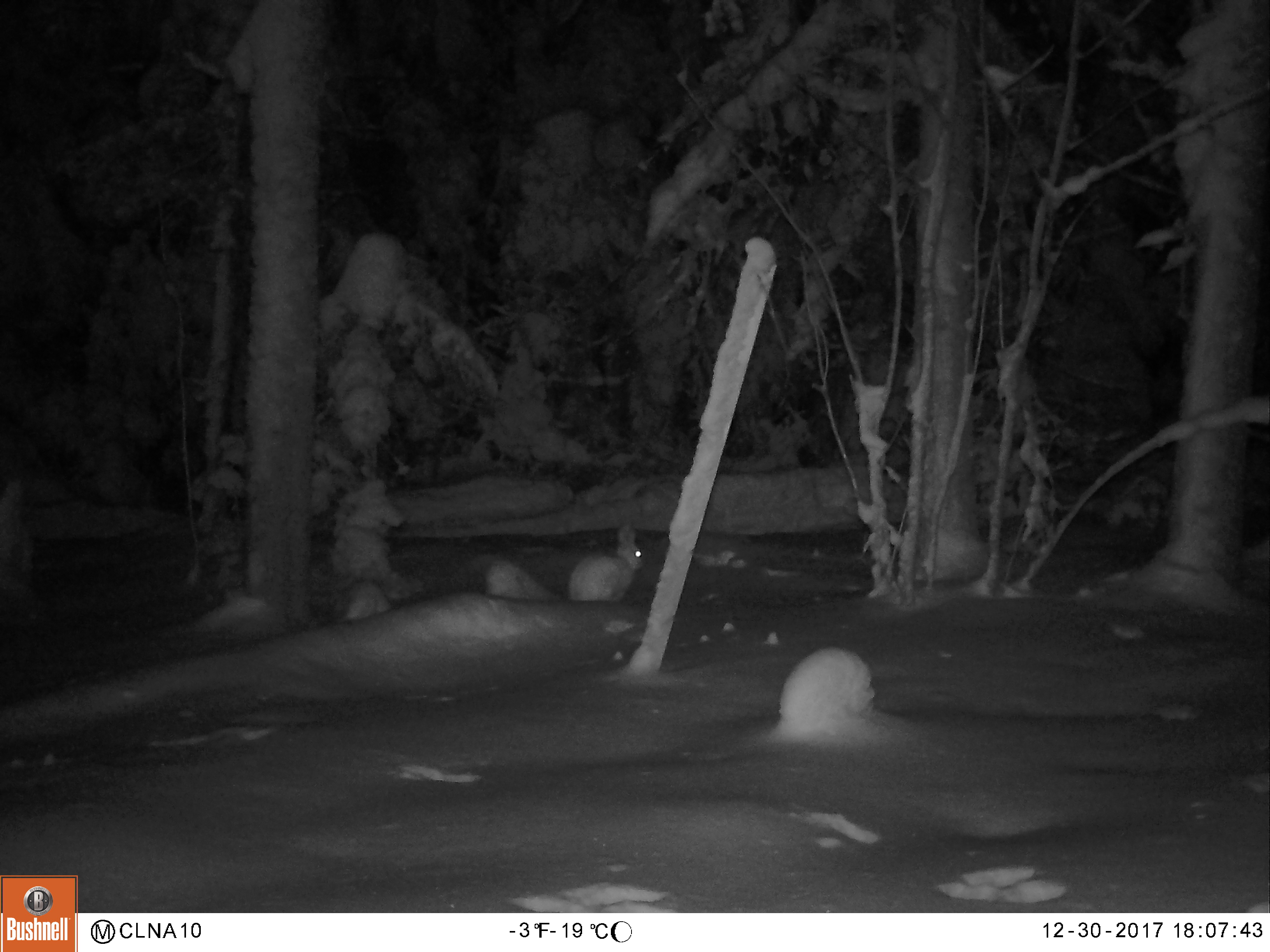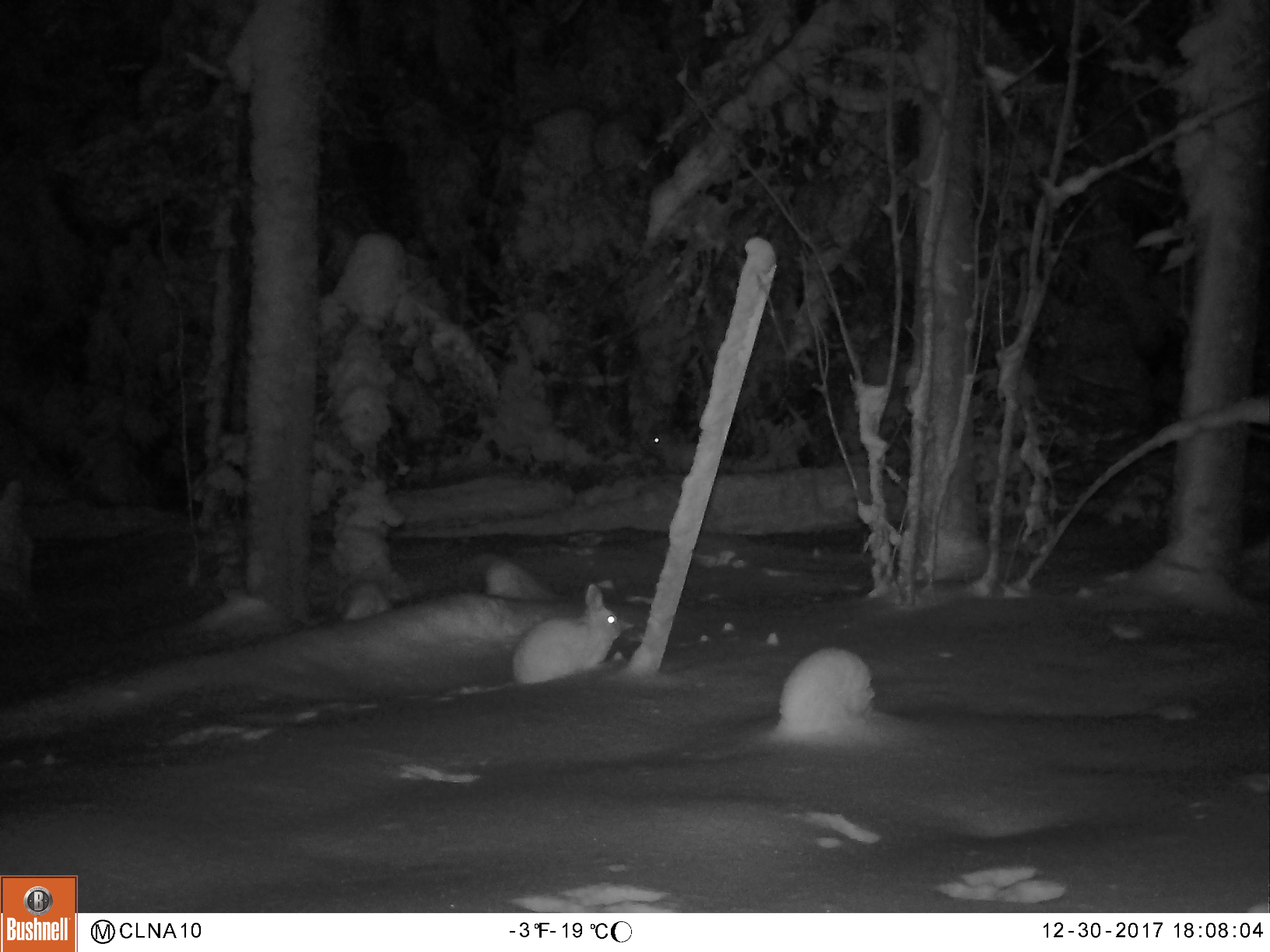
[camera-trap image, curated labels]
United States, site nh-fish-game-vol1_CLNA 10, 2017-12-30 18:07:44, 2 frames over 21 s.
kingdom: Animalia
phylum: Chordata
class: Mammalia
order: Lagomorpha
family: Leporidae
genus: Lepus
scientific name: Lepus americanus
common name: snowshoe hare